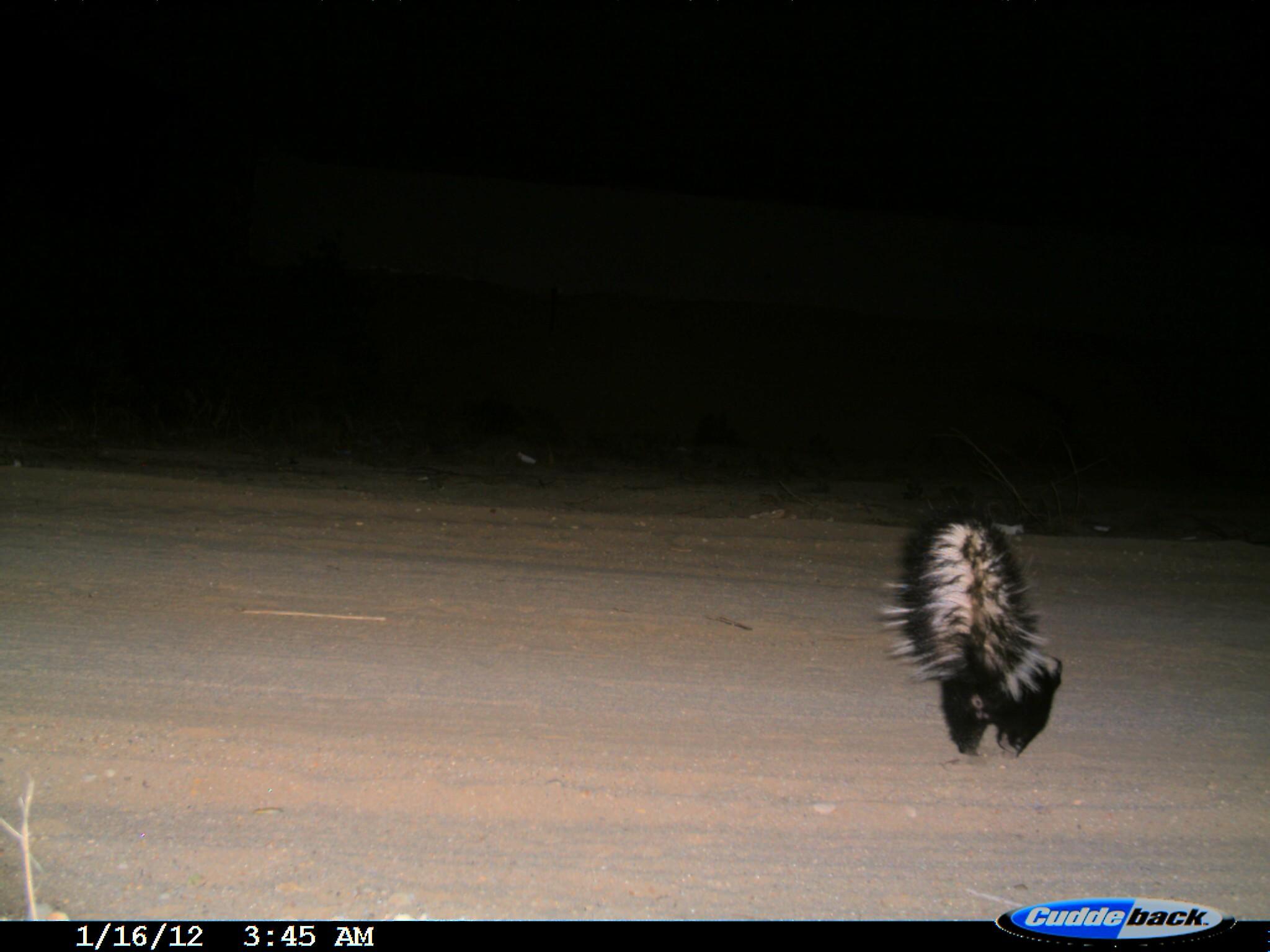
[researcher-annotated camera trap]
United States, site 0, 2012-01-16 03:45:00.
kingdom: Animalia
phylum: Chordata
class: Mammalia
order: Carnivora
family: Mephitidae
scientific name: Mephitidae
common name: skunk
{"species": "skunk (Mephitidae)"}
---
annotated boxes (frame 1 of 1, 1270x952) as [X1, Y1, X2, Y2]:
skunk: [889, 498, 1068, 777]